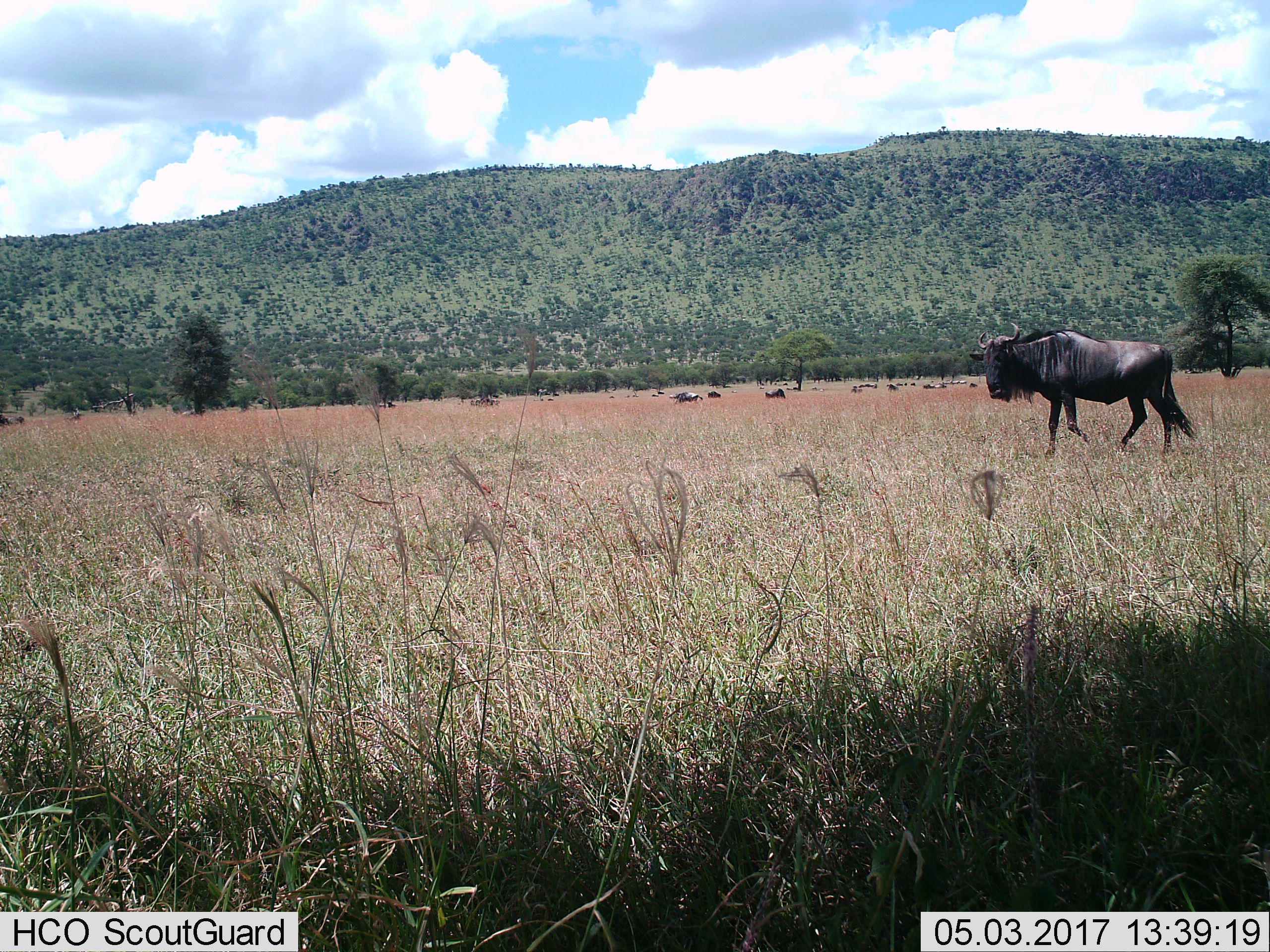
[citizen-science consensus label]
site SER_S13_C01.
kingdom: Animalia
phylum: Chordata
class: Mammalia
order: Artiodactyla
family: Bovidae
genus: Connochaetes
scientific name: Connochaetes taurinus taurinus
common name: blue wildebeest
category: wildebeestblue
Wildebeestblue (blue wildebeest) (Connochaetes taurinus taurinus), count 11-50. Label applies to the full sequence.